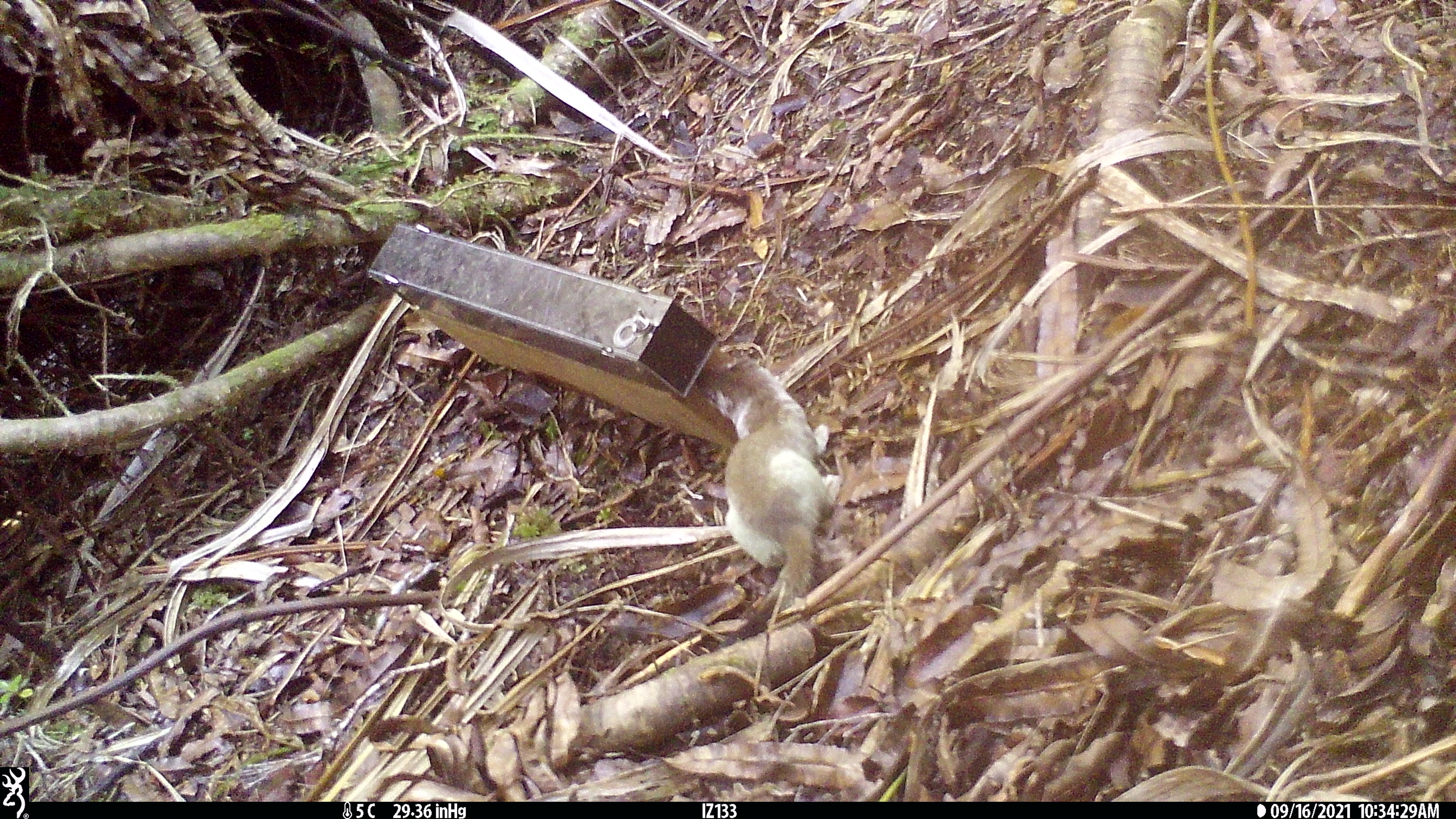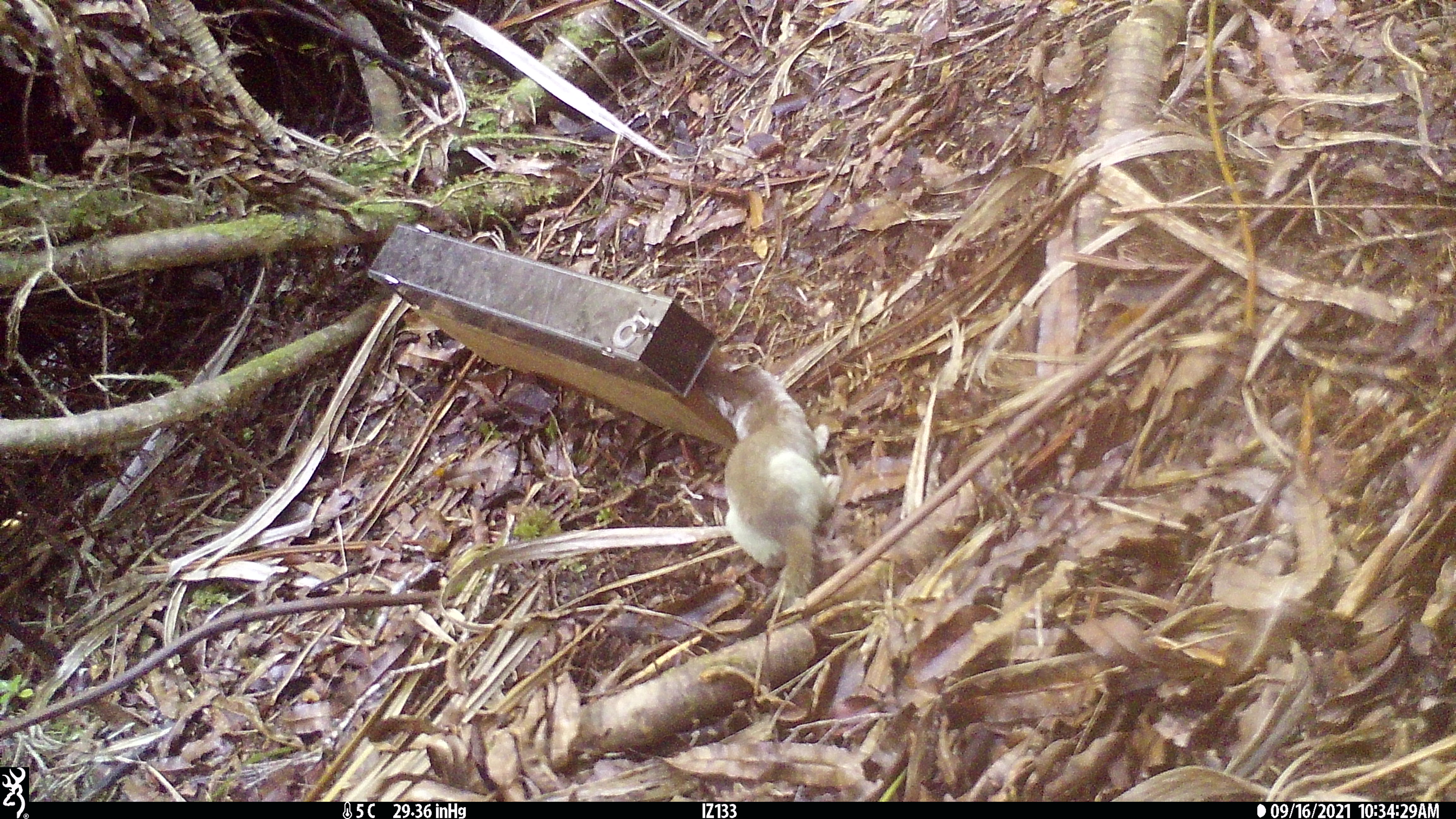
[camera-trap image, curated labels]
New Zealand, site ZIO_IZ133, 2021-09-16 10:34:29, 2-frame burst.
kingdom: Animalia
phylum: Chordata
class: Mammalia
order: Carnivora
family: Mustelidae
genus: Mustela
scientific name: Mustela erminea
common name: stoat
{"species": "stoat (Mustela erminea)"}